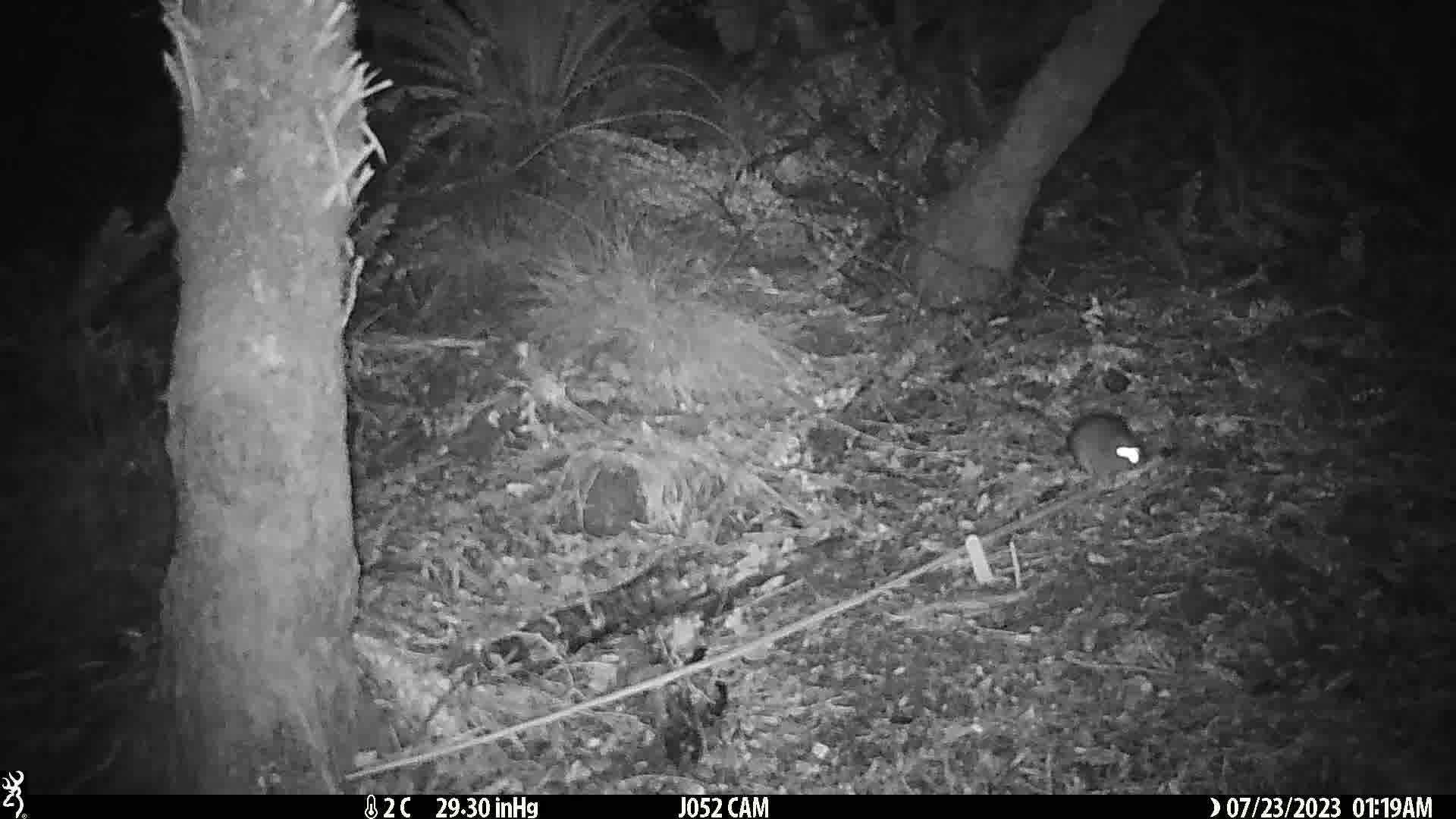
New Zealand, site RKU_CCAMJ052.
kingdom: Animalia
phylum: Chordata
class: Mammalia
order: Rodentia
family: Muridae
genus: Rattus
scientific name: Rattus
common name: rat